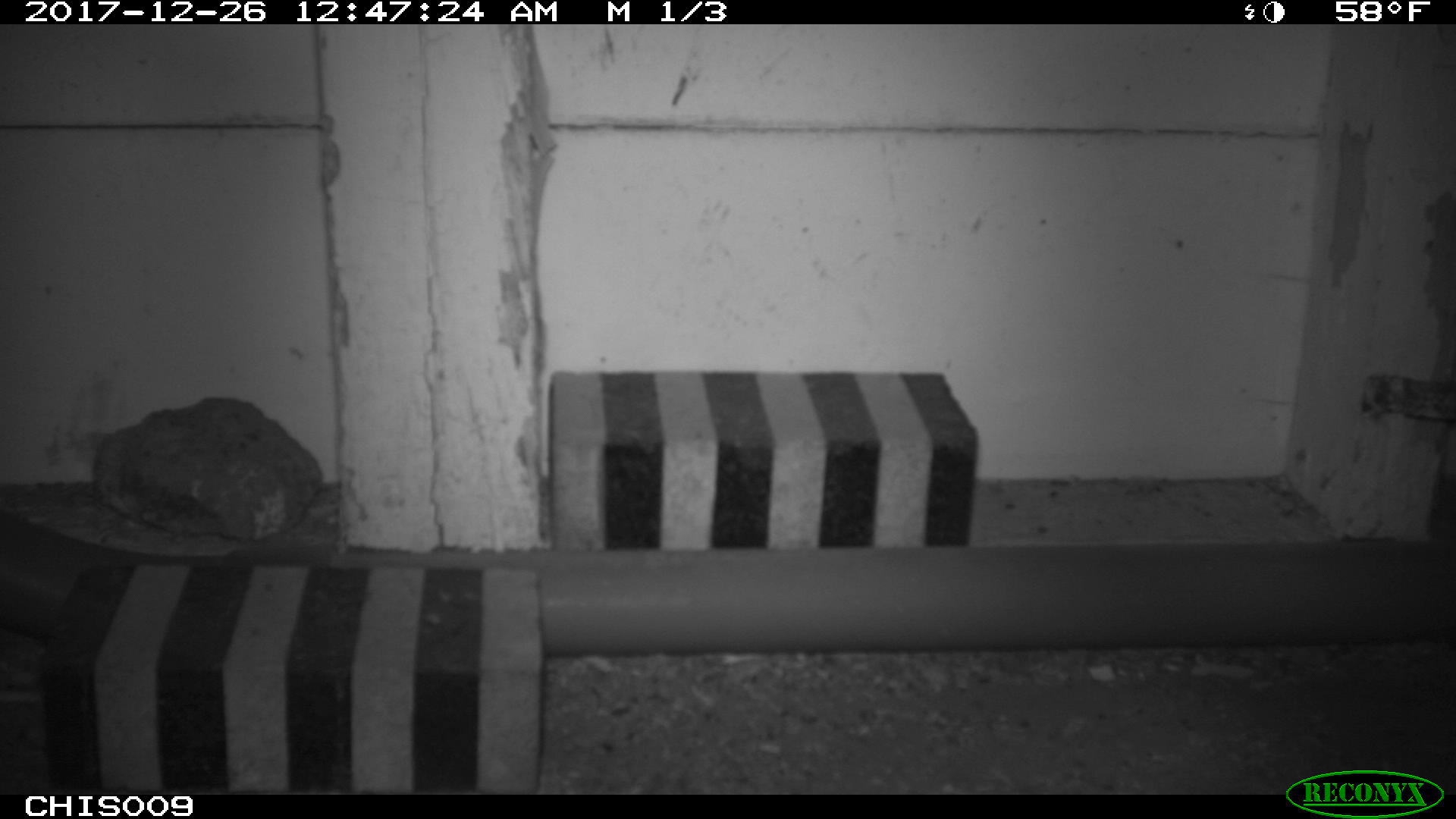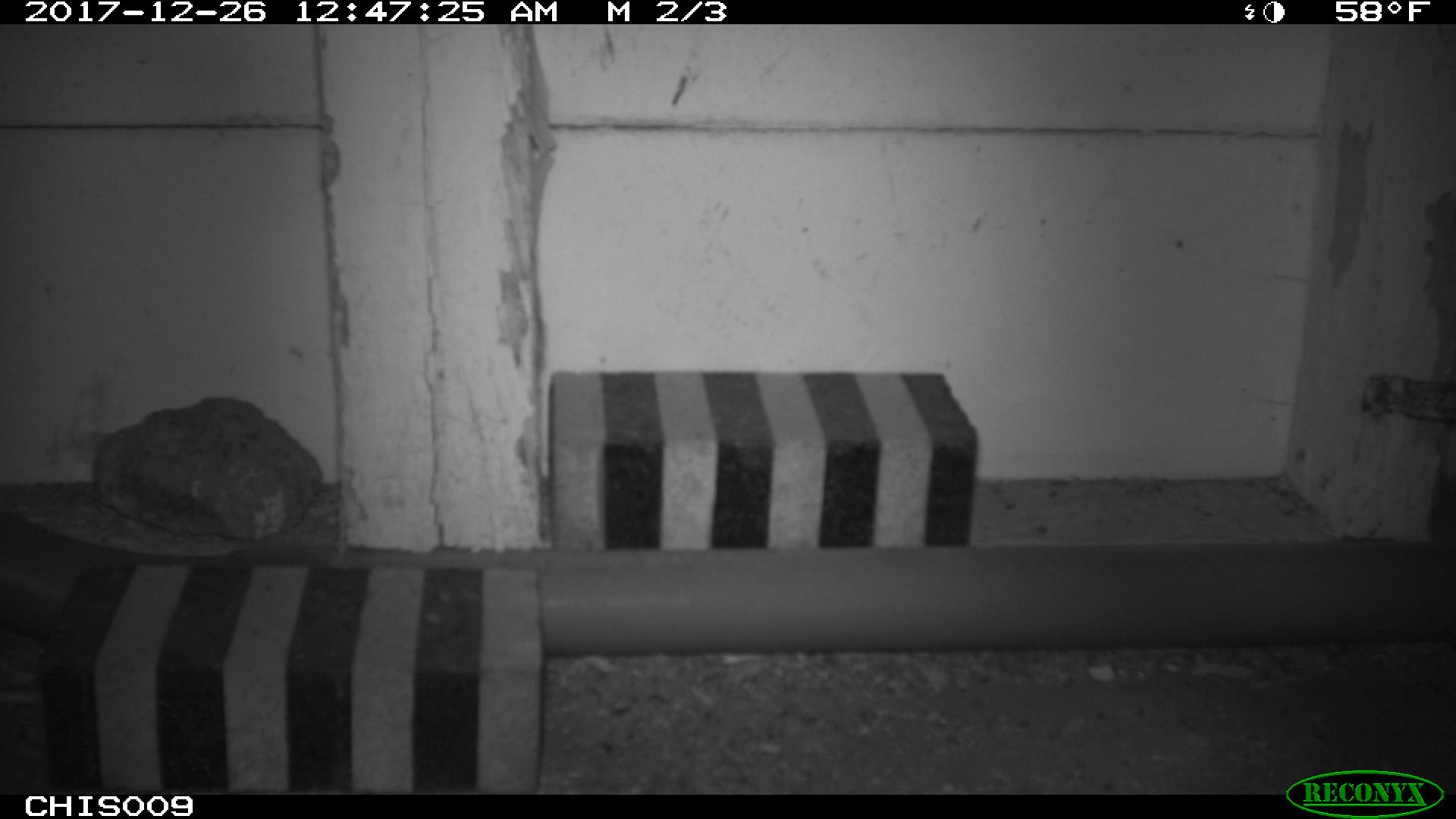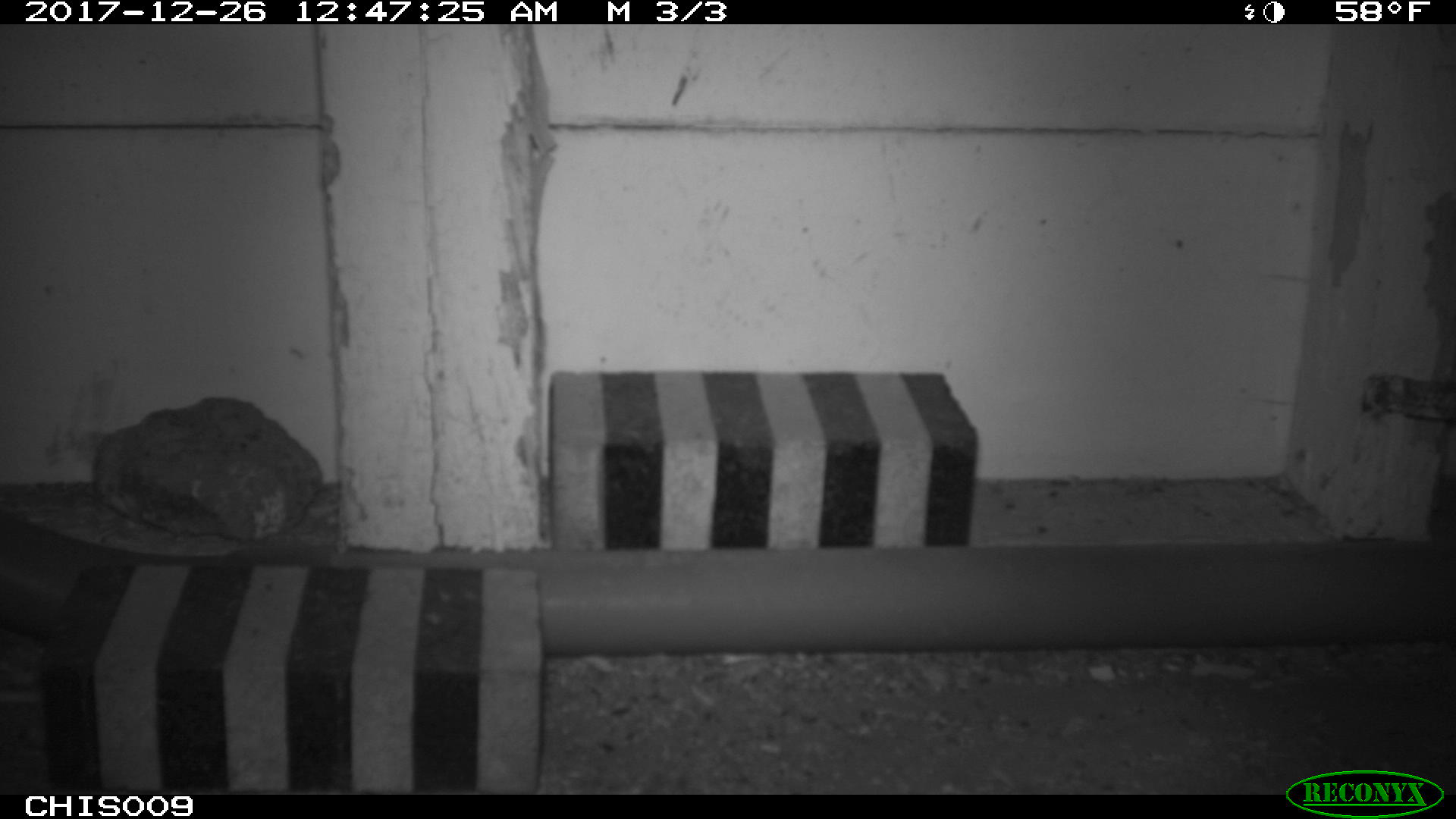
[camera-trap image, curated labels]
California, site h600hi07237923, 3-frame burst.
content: no animal present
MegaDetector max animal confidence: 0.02